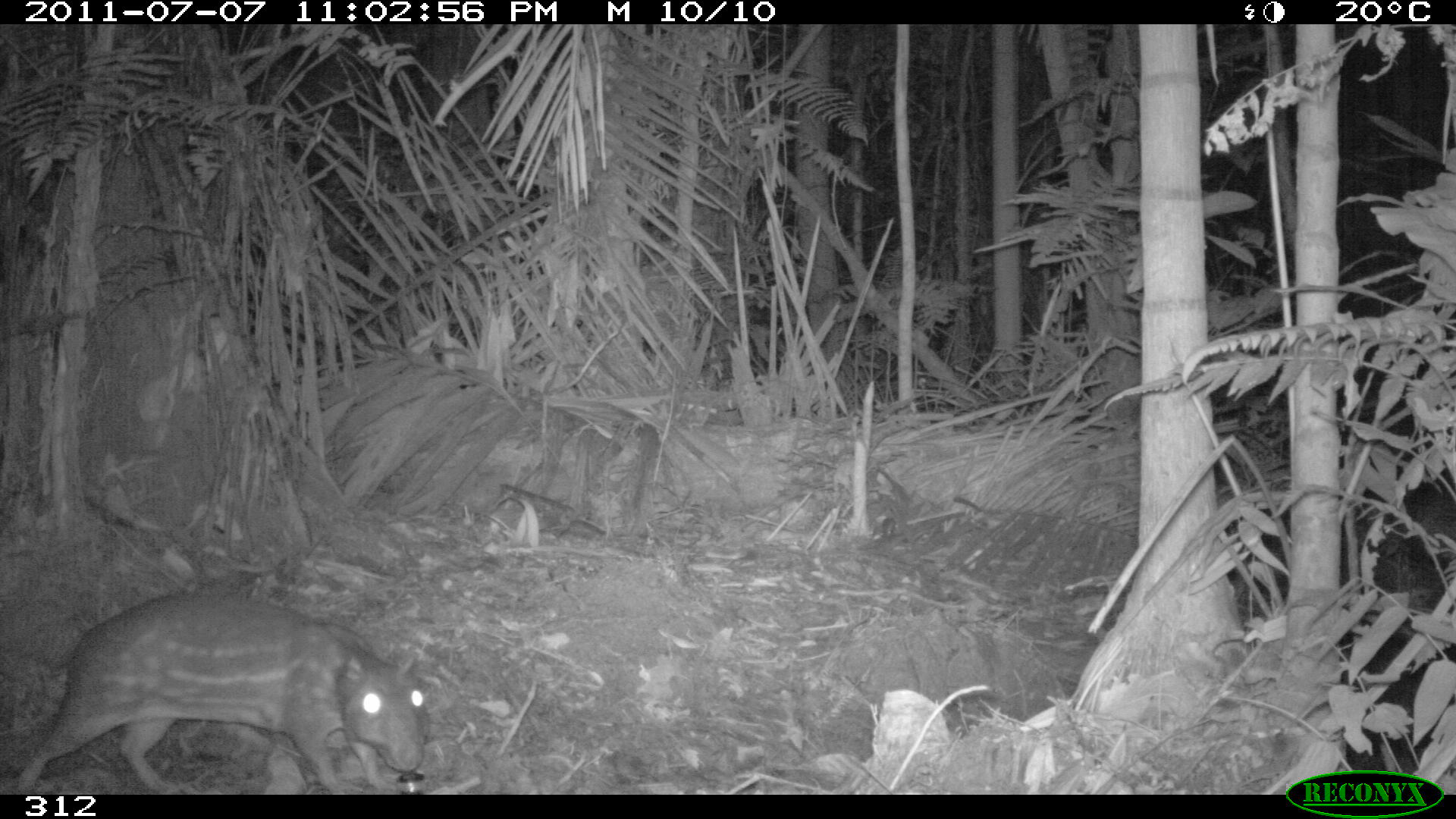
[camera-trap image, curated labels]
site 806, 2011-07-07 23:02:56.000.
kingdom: Animalia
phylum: Chordata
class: Mammalia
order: Rodentia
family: Cuniculidae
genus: Cuniculus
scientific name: Cuniculus paca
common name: spotted paca